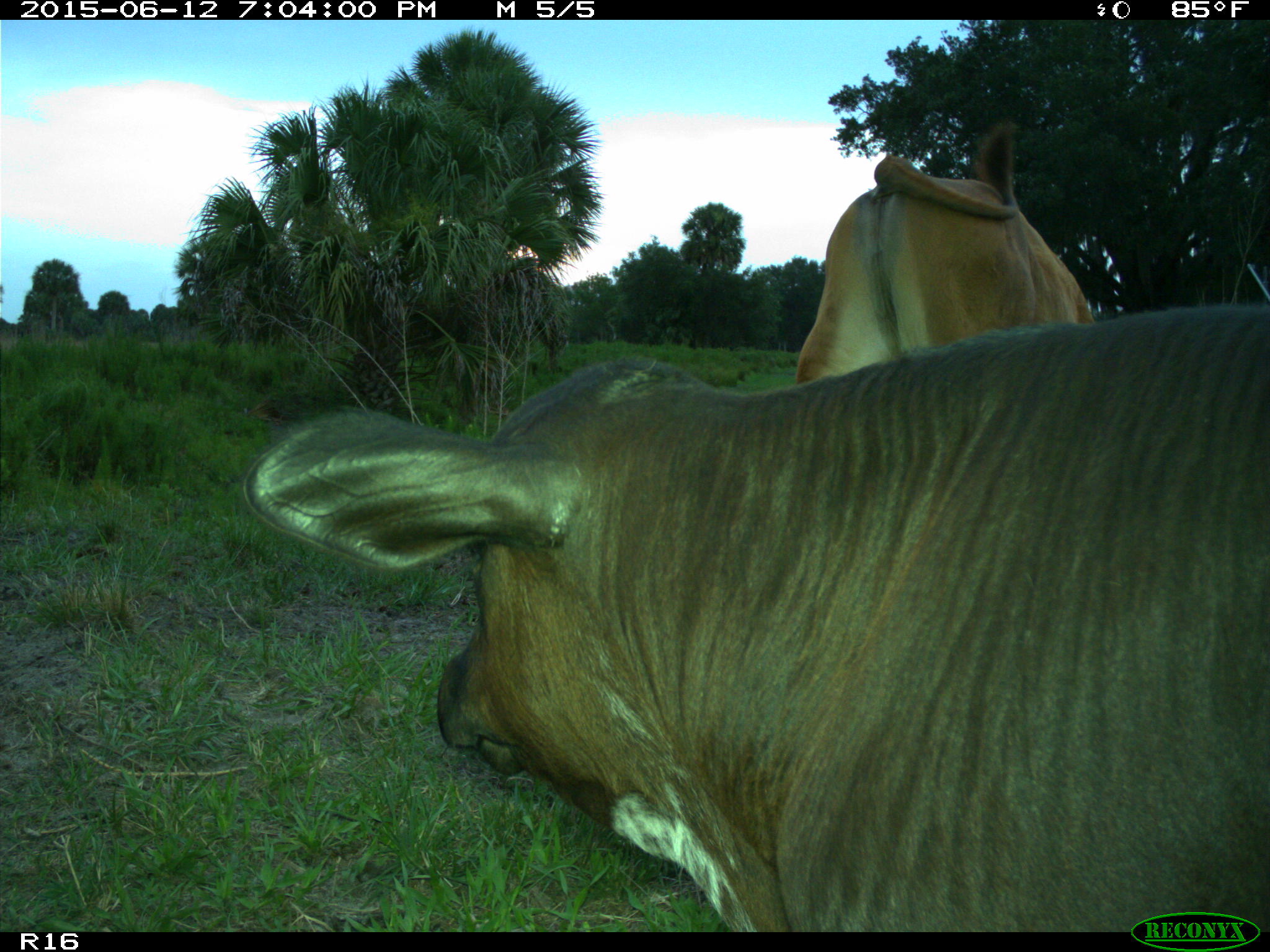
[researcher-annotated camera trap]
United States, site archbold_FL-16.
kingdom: Animalia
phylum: Chordata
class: Mammalia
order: Artiodactyla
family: Bovidae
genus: Bos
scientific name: Bos taurus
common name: domestic cow